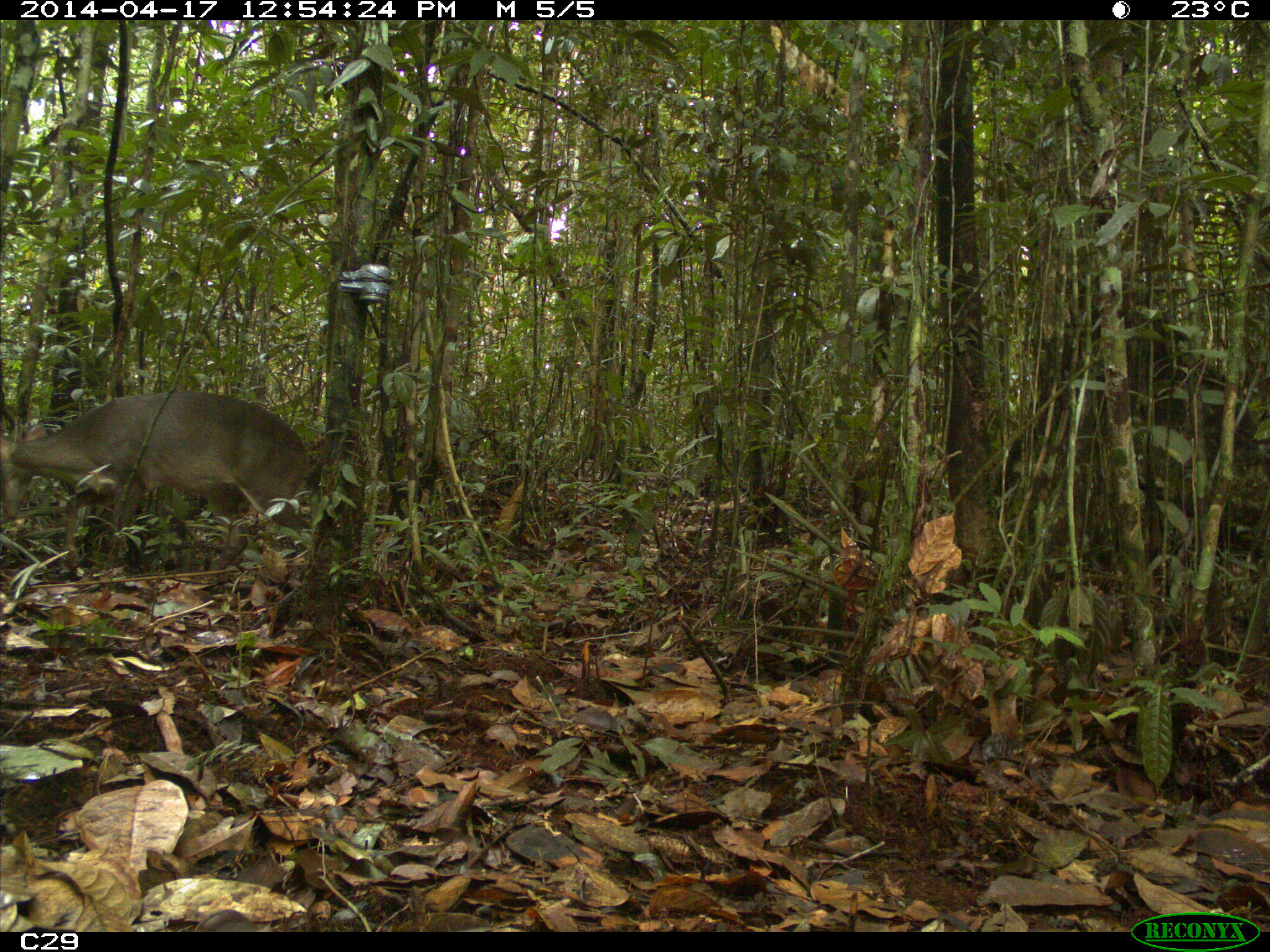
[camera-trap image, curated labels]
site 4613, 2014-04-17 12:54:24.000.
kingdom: Animalia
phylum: Chordata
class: Mammalia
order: Artiodactyla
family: Cervidae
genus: Mazama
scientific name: Mazama gouazoubira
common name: gray brocket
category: mazama gouazaoubira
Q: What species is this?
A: Mazama gouazaoubira (gray brocket) (Mazama gouazoubira).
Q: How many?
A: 1.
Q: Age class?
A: Adult.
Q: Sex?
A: Male.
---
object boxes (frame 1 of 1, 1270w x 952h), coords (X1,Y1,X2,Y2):
mazama gouazaoubira: (1,390,312,578)